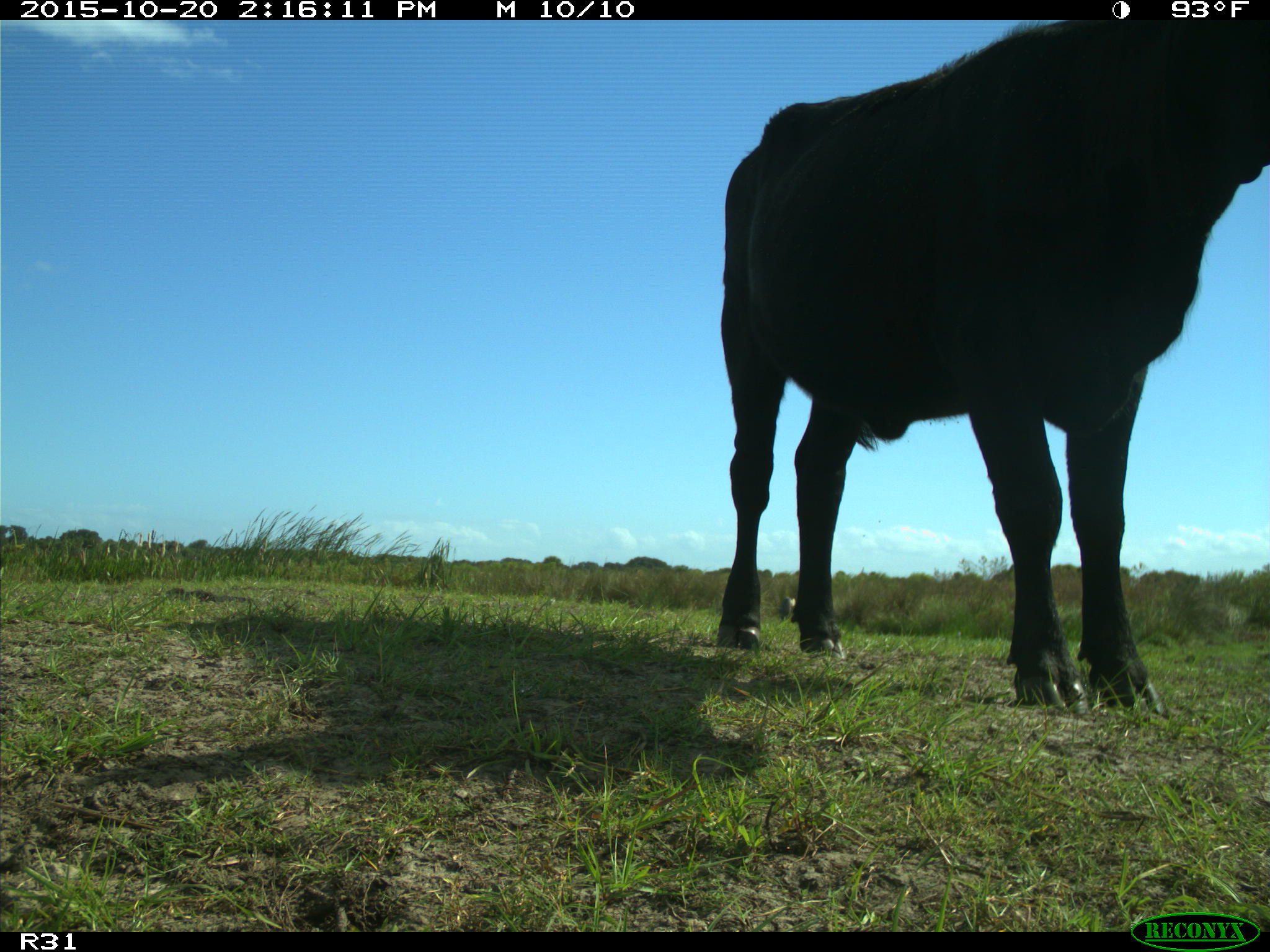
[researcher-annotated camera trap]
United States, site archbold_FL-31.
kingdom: Animalia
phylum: Chordata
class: Mammalia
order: Artiodactyla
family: Bovidae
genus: Bos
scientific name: Bos taurus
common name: domestic cow